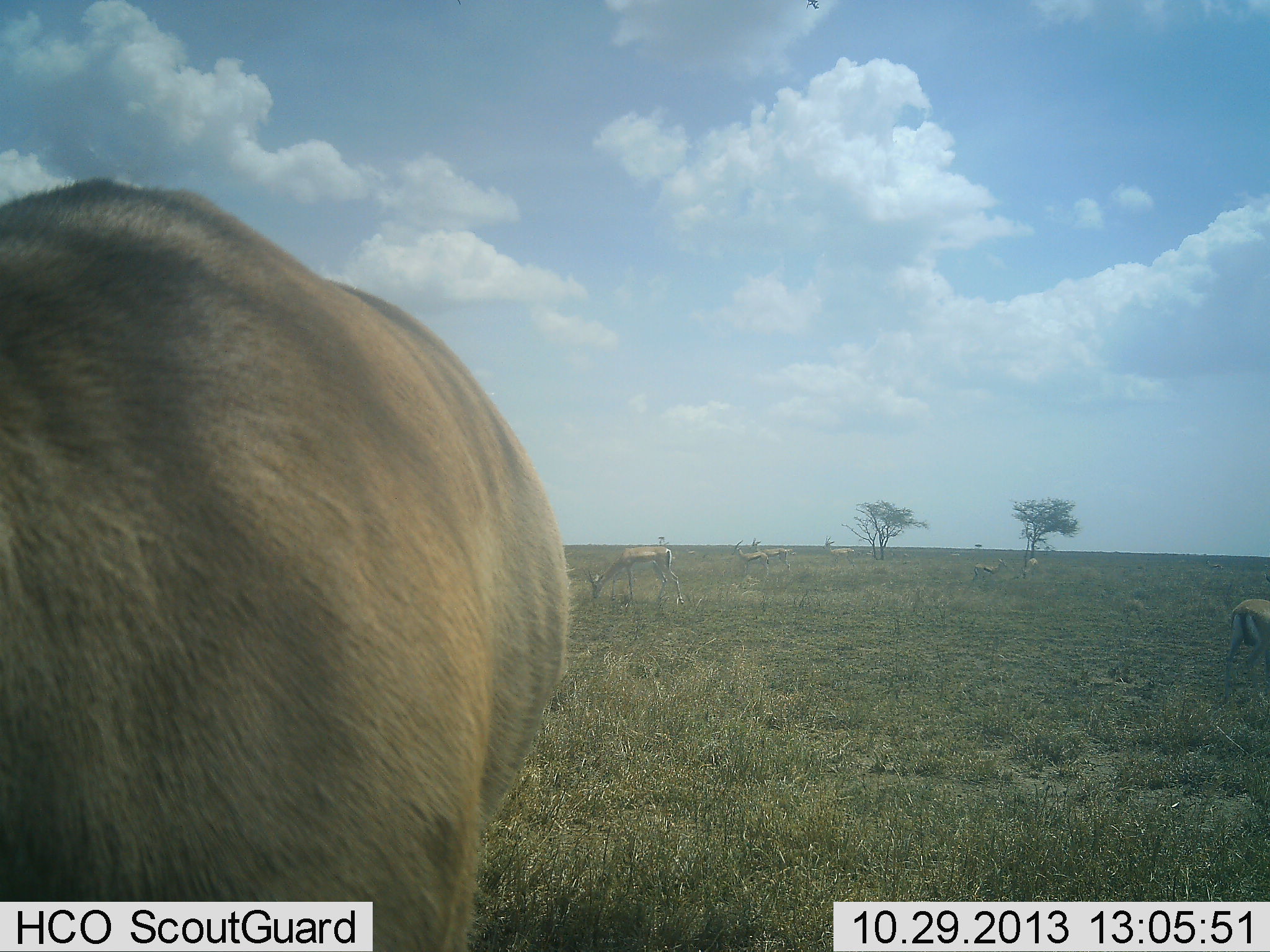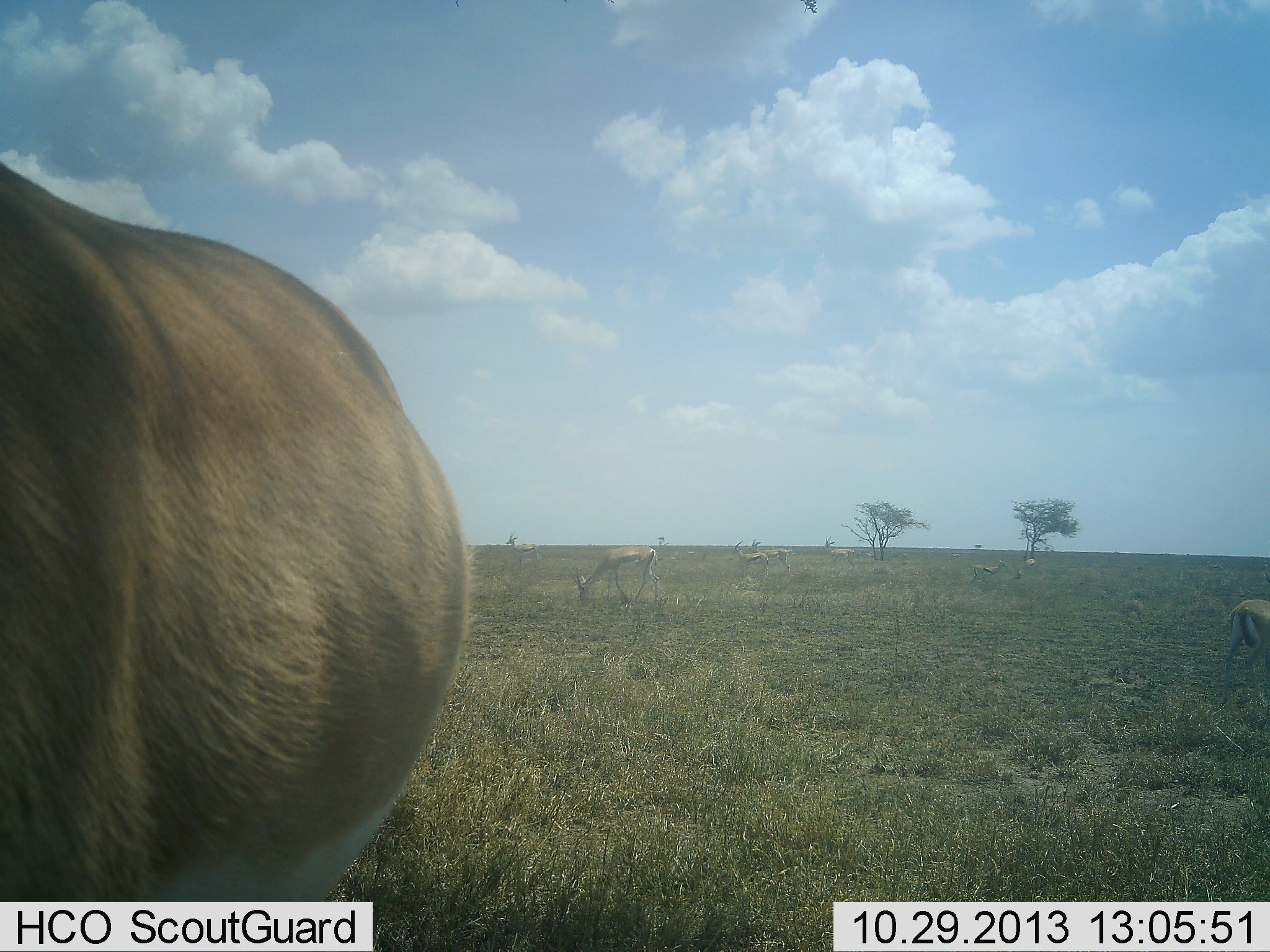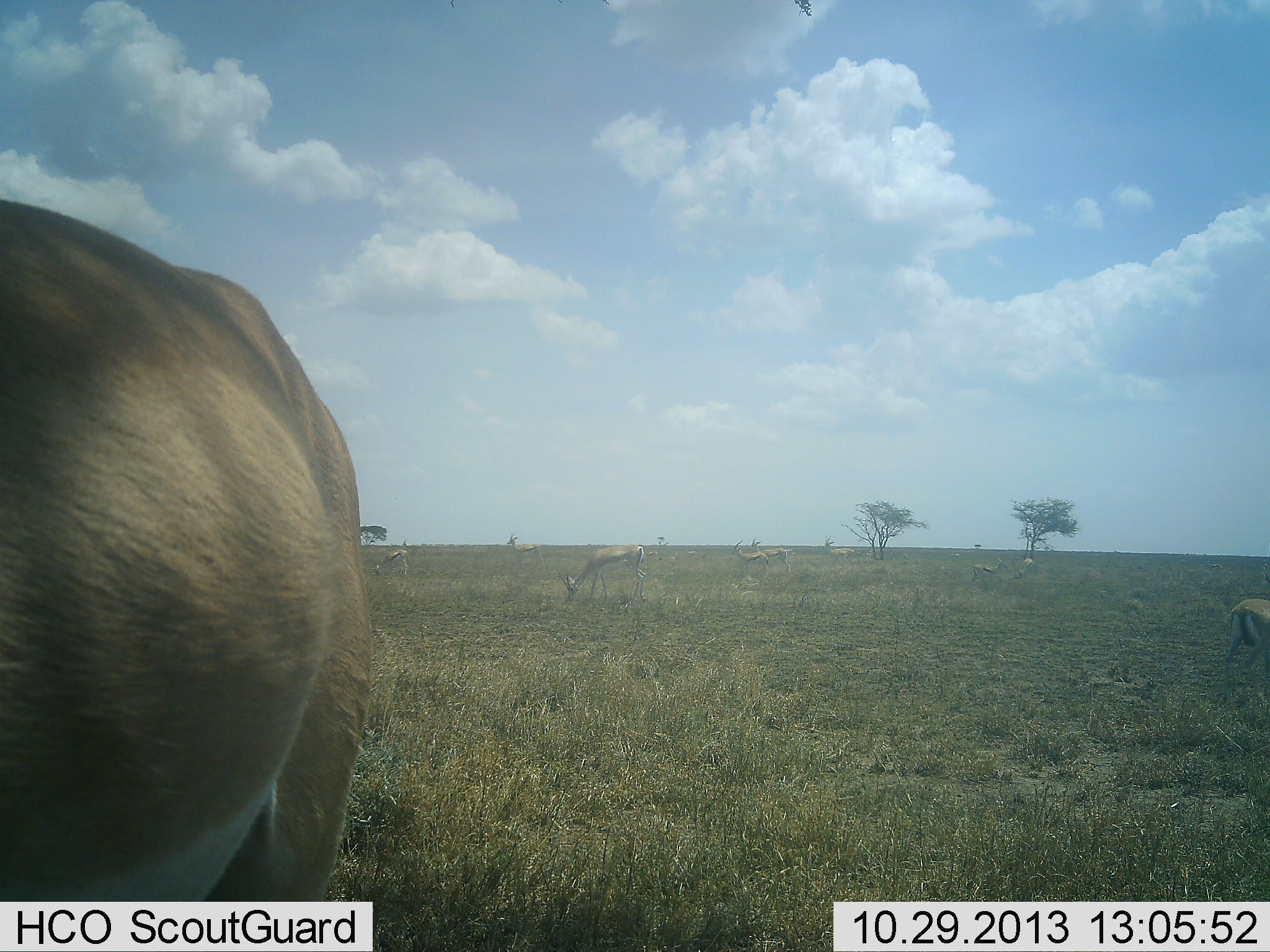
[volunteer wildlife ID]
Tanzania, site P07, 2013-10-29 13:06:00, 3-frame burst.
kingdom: Animalia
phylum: Chordata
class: Mammalia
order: Artiodactyla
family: Bovidae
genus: Nanger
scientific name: Nanger granti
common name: grant's gazelle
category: gazellegrants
Gazellegrants (grant's gazelle) (Nanger granti), count 6. Behavior (volunteer vote fractions): standing 57%, resting 0%, moving 43%, interacting 0%. Young present (vote fraction): 0%. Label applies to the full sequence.